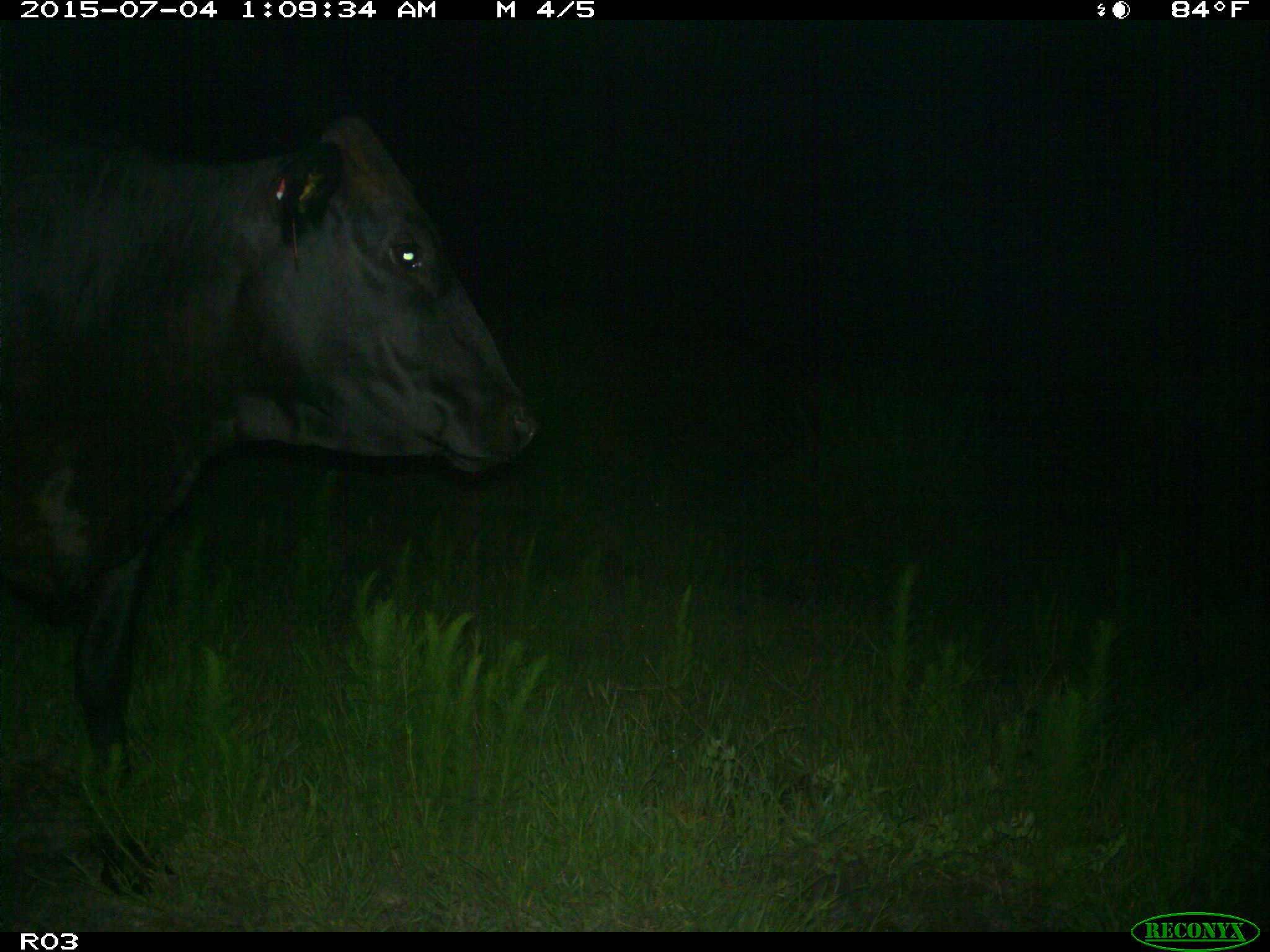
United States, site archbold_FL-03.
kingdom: Animalia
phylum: Chordata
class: Mammalia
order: Artiodactyla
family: Bovidae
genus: Bos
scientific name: Bos taurus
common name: domestic cow